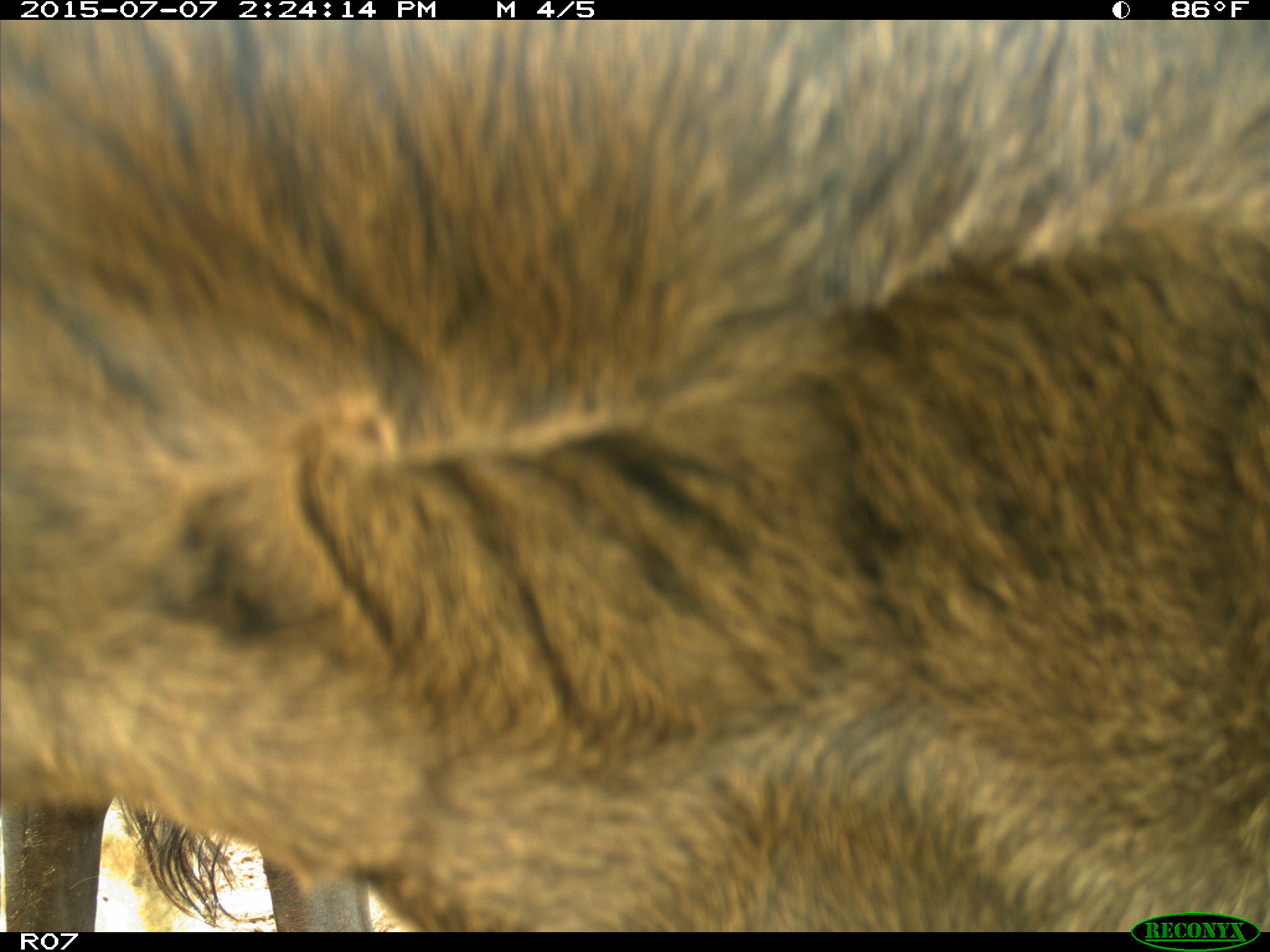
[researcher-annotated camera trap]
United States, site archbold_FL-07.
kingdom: Animalia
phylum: Chordata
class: Mammalia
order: Artiodactyla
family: Bovidae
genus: Bos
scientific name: Bos taurus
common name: domestic cow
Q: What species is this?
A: Bos taurus (domestic cow).